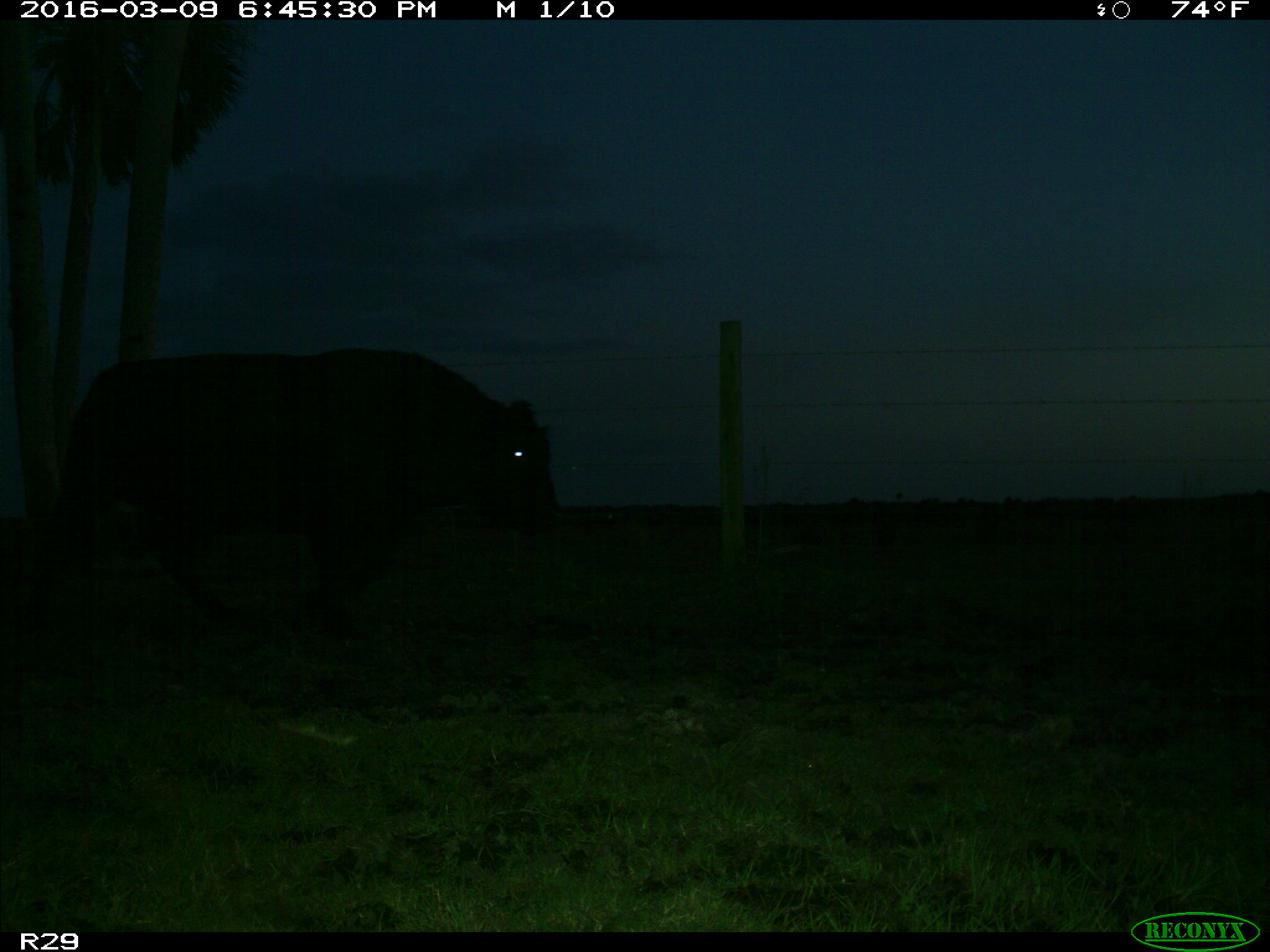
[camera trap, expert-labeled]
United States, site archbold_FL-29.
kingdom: Animalia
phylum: Chordata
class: Mammalia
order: Artiodactyla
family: Bovidae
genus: Bos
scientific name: Bos taurus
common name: domestic cow